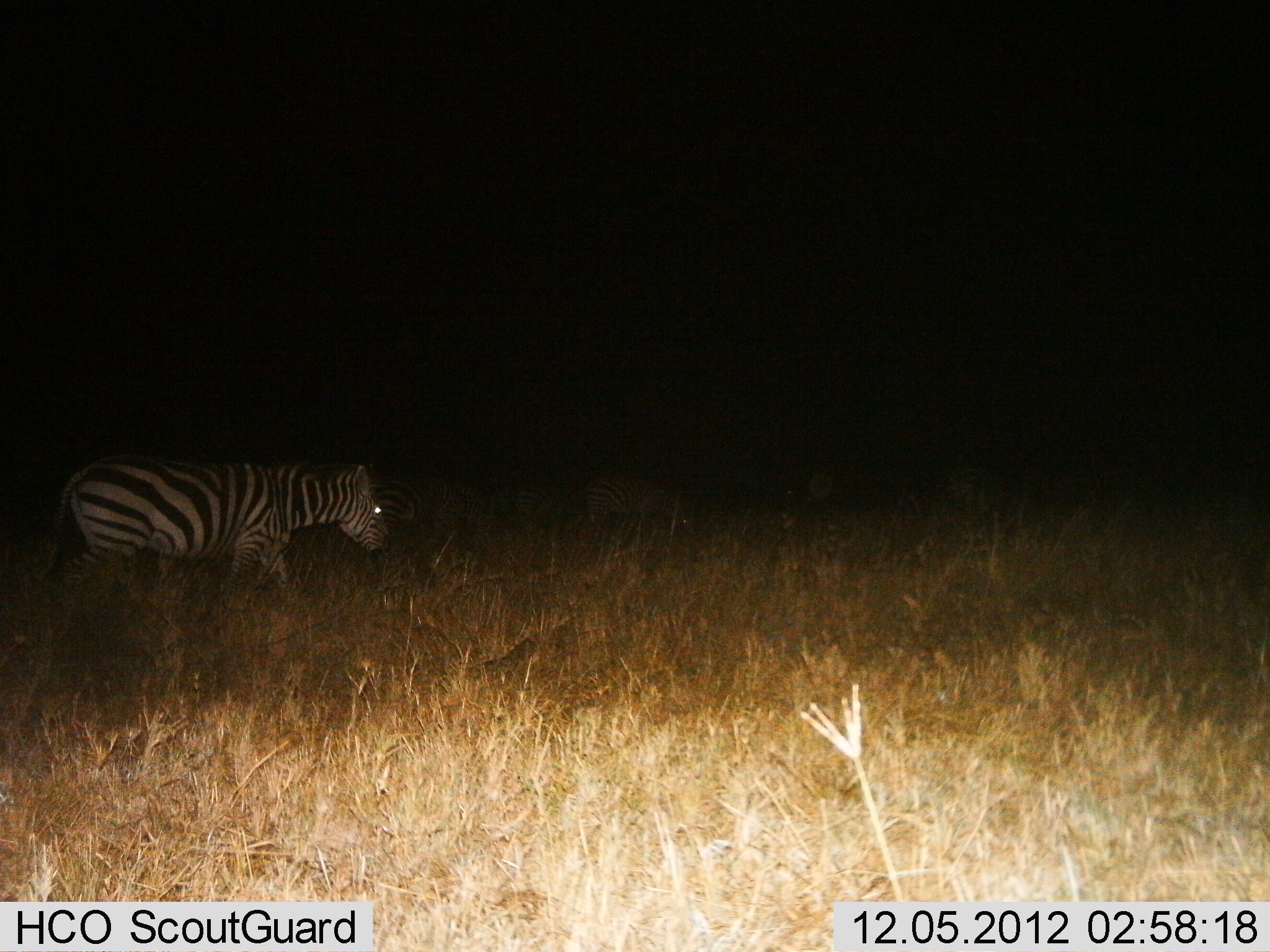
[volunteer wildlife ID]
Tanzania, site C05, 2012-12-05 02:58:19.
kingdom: Animalia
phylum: Chordata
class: Mammalia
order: Perissodactyla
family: Equidae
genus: Equus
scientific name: Equus quagga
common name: plains zebra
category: zebra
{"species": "zebra (plains zebra) (Equus quagga)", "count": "1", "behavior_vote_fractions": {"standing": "21%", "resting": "0%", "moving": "74%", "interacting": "0%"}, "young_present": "0%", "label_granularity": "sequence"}